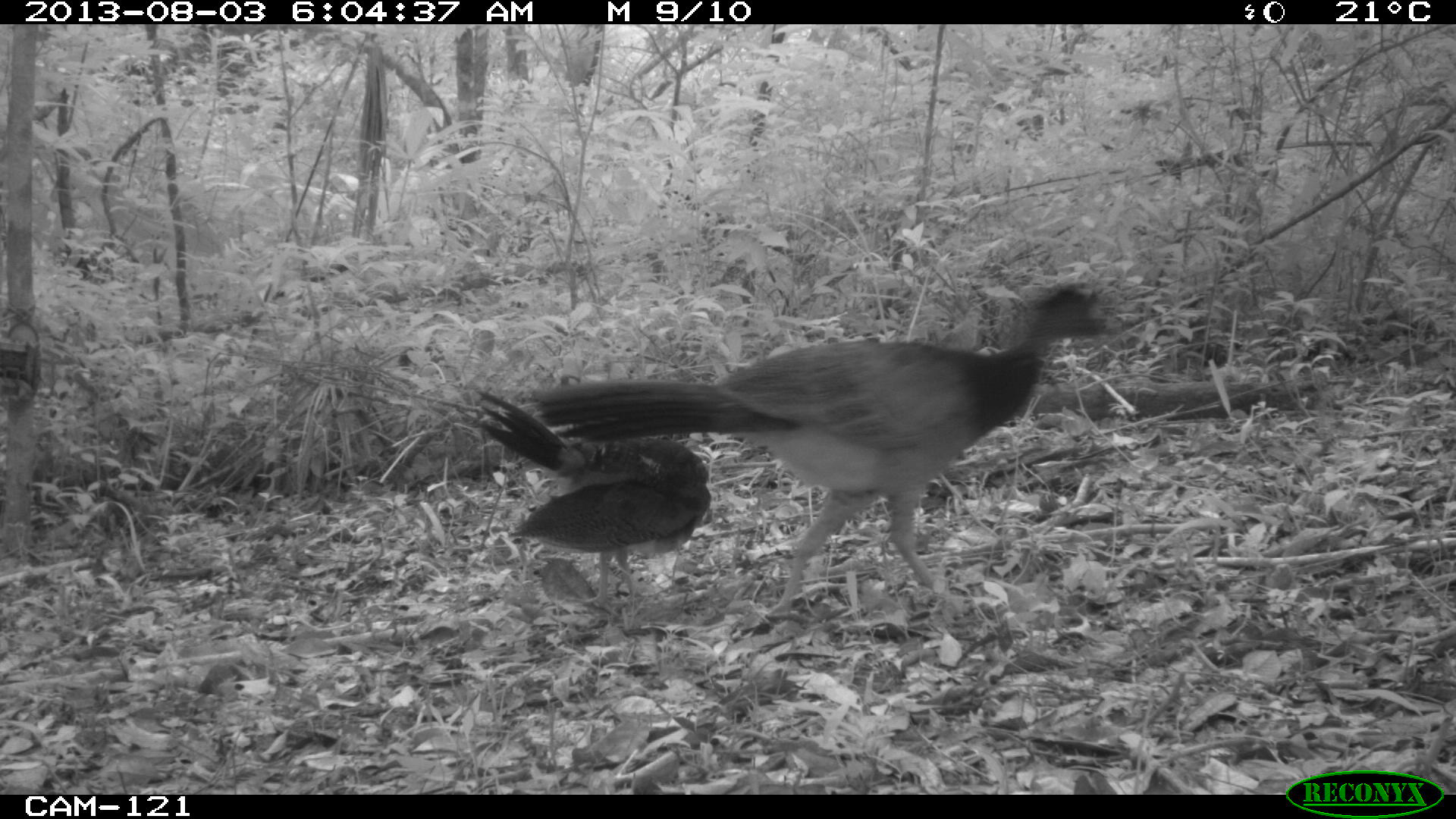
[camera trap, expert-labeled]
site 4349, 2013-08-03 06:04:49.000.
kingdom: Animalia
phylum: Chordata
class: Aves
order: Galliformes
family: Cracidae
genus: Crax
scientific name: Crax rubra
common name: great curassow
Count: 2.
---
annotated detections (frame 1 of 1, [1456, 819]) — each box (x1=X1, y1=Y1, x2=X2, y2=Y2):
crax rubra: (x1=531, y1=283, x2=1115, y2=619); (x1=457, y1=386, x2=711, y2=613)